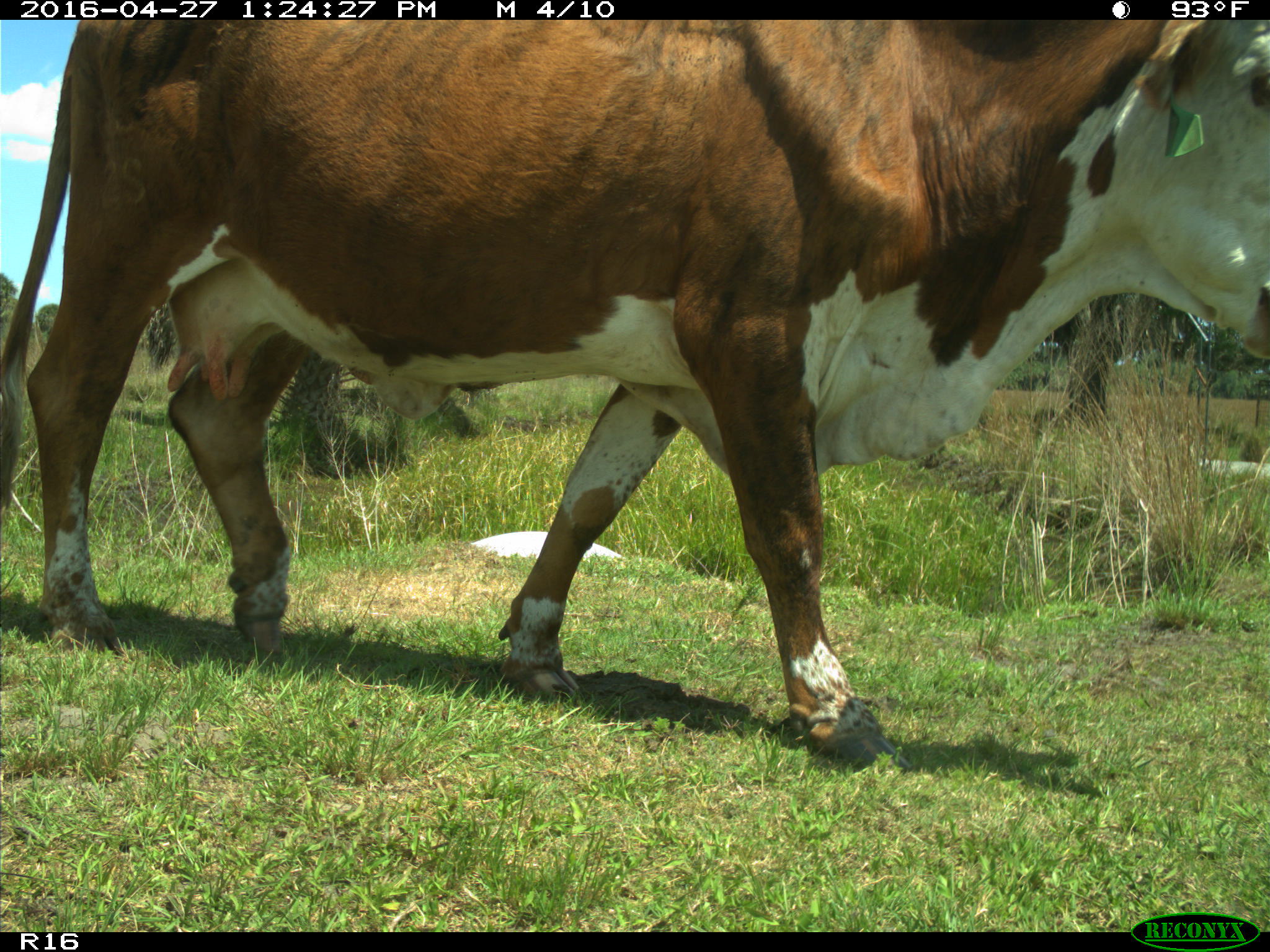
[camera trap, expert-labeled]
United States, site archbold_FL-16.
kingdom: Animalia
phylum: Chordata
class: Mammalia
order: Artiodactyla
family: Bovidae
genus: Bos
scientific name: Bos taurus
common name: domestic cow